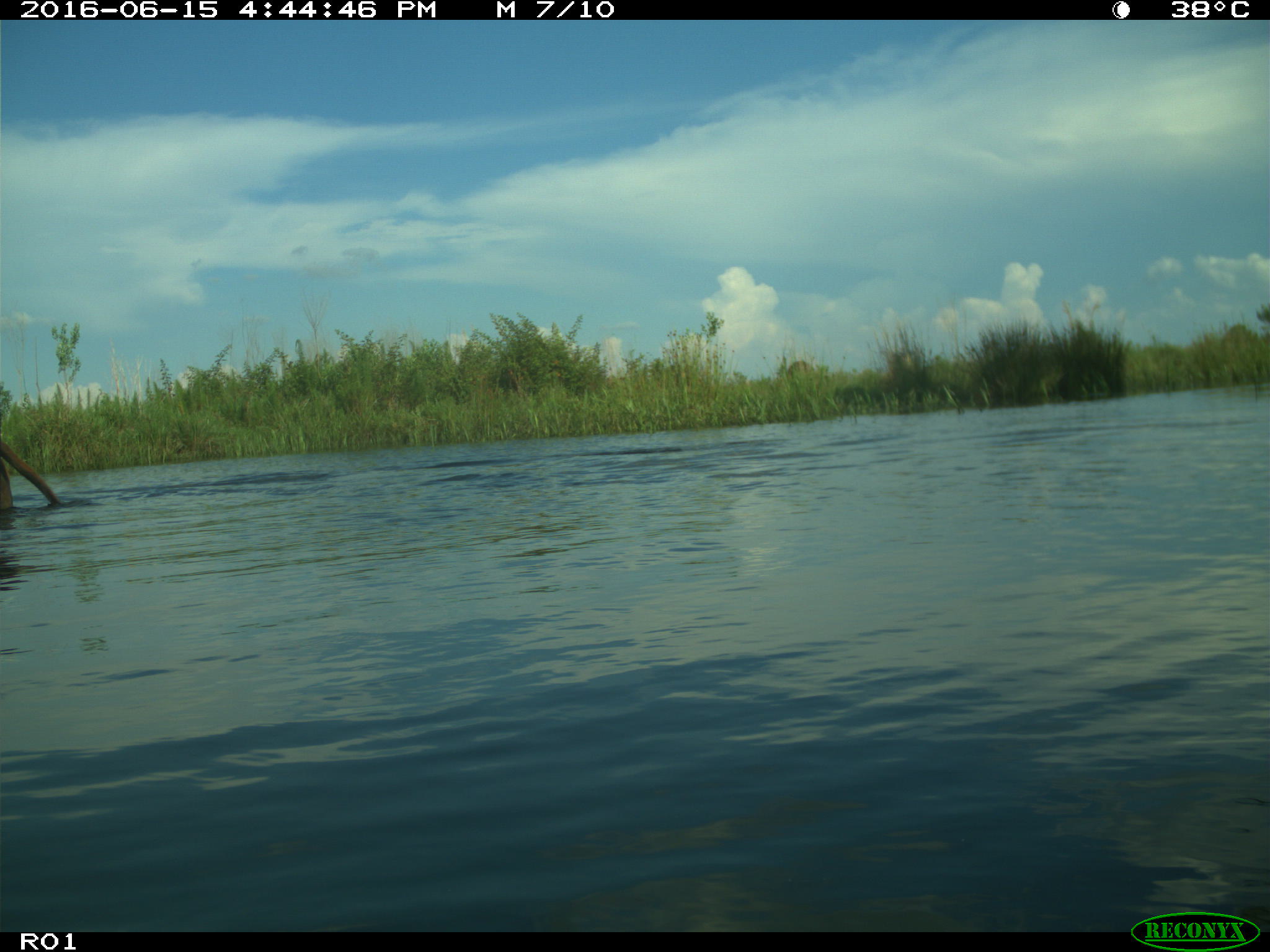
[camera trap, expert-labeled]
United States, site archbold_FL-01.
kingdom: Animalia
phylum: Chordata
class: Mammalia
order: Artiodactyla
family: Bovidae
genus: Bos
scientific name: Bos taurus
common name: domestic cow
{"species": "Bos taurus (domestic cow)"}